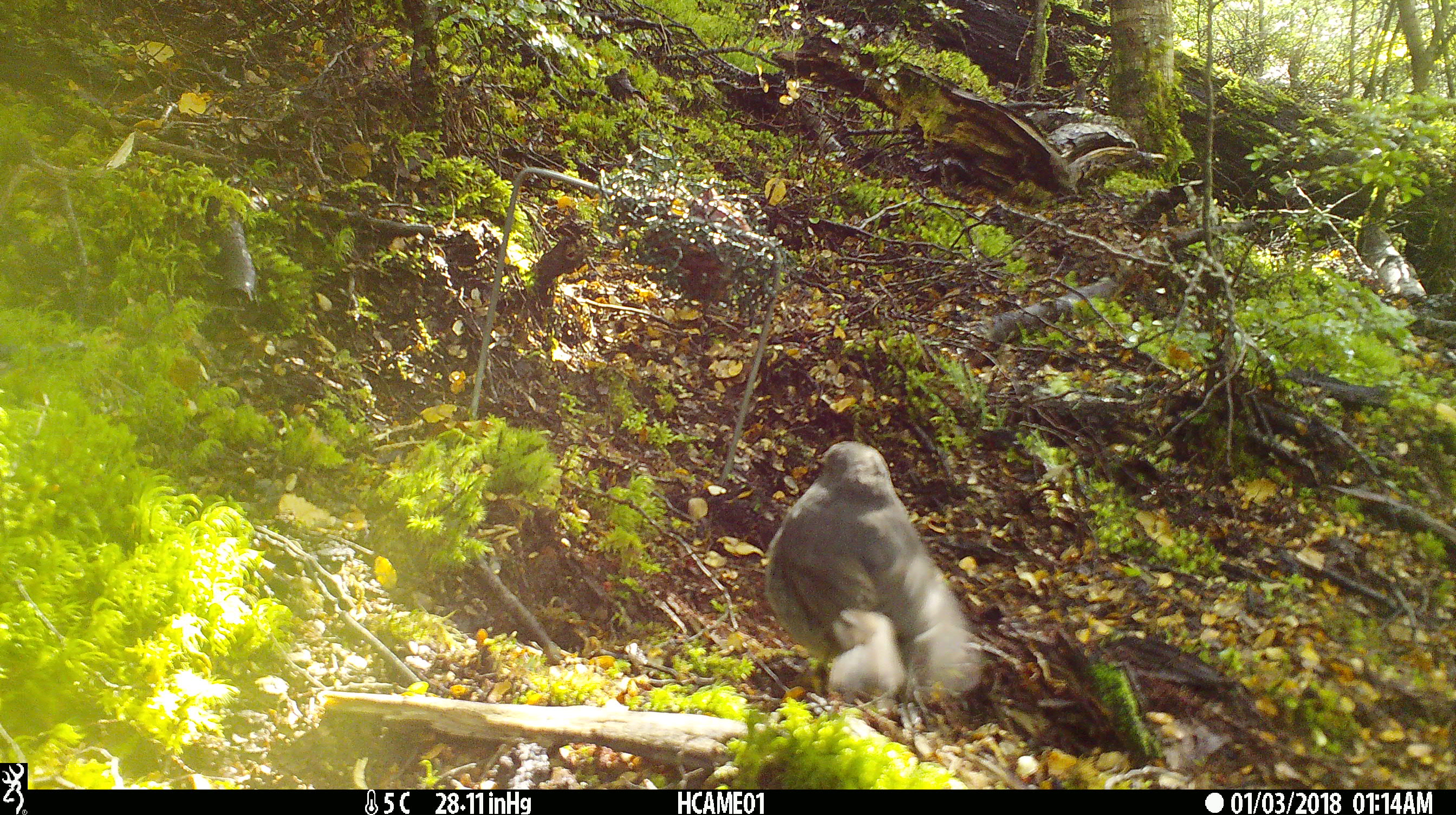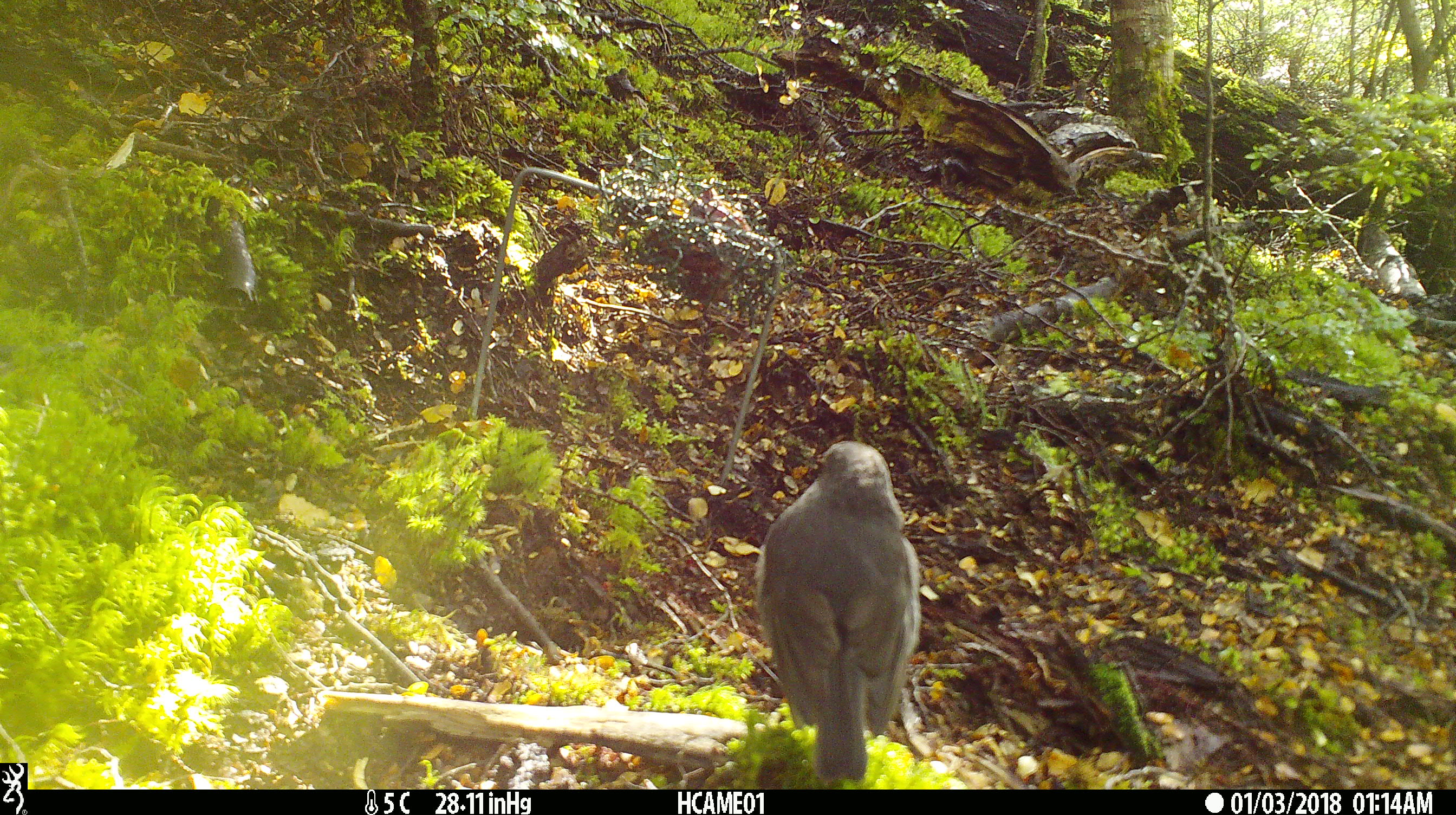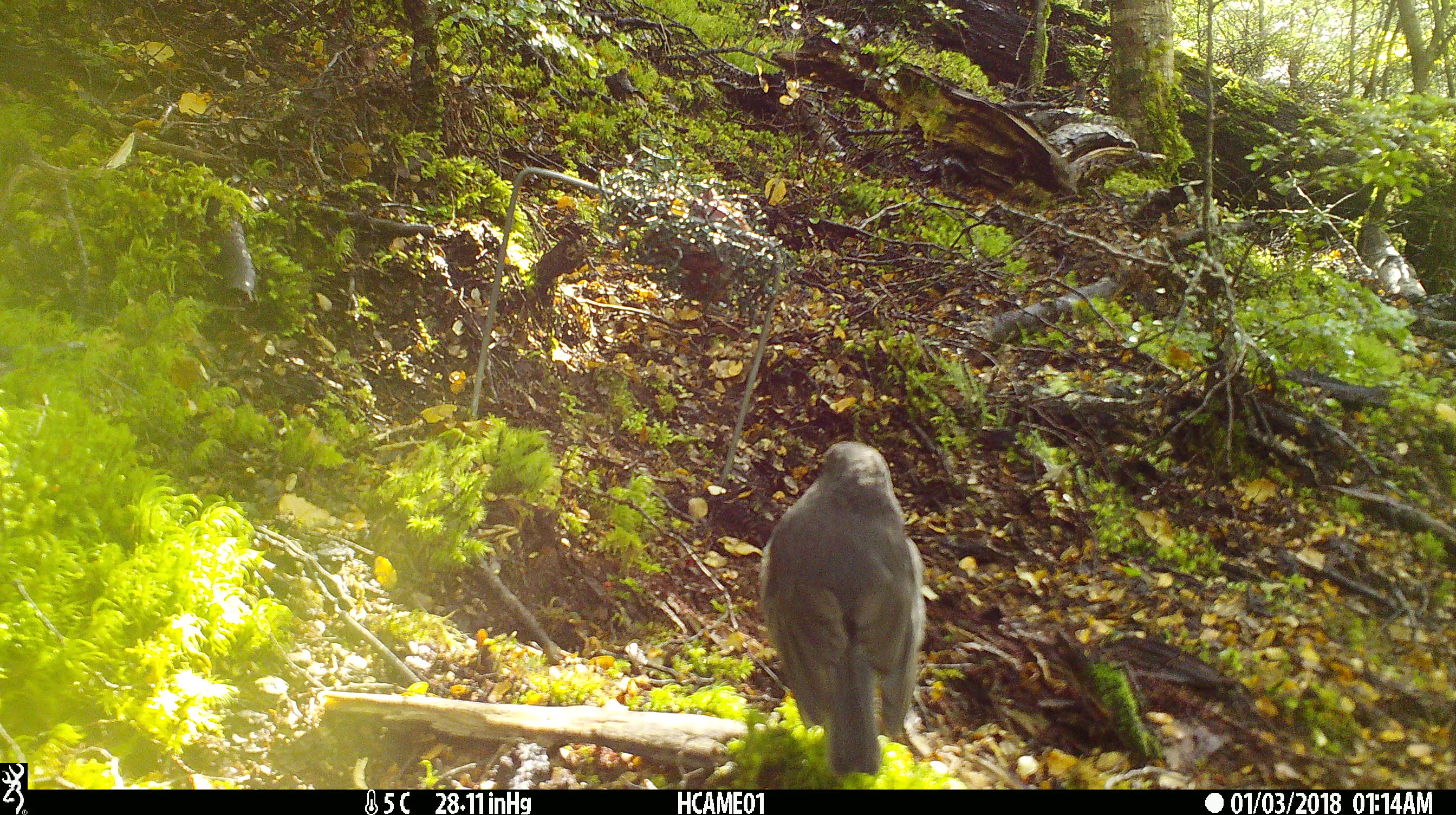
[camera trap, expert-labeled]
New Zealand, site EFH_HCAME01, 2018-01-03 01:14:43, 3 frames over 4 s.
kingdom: Animalia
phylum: Chordata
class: Aves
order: Passeriformes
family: Petroicidae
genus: Petroica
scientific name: Petroica australis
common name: new zealand robin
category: robin